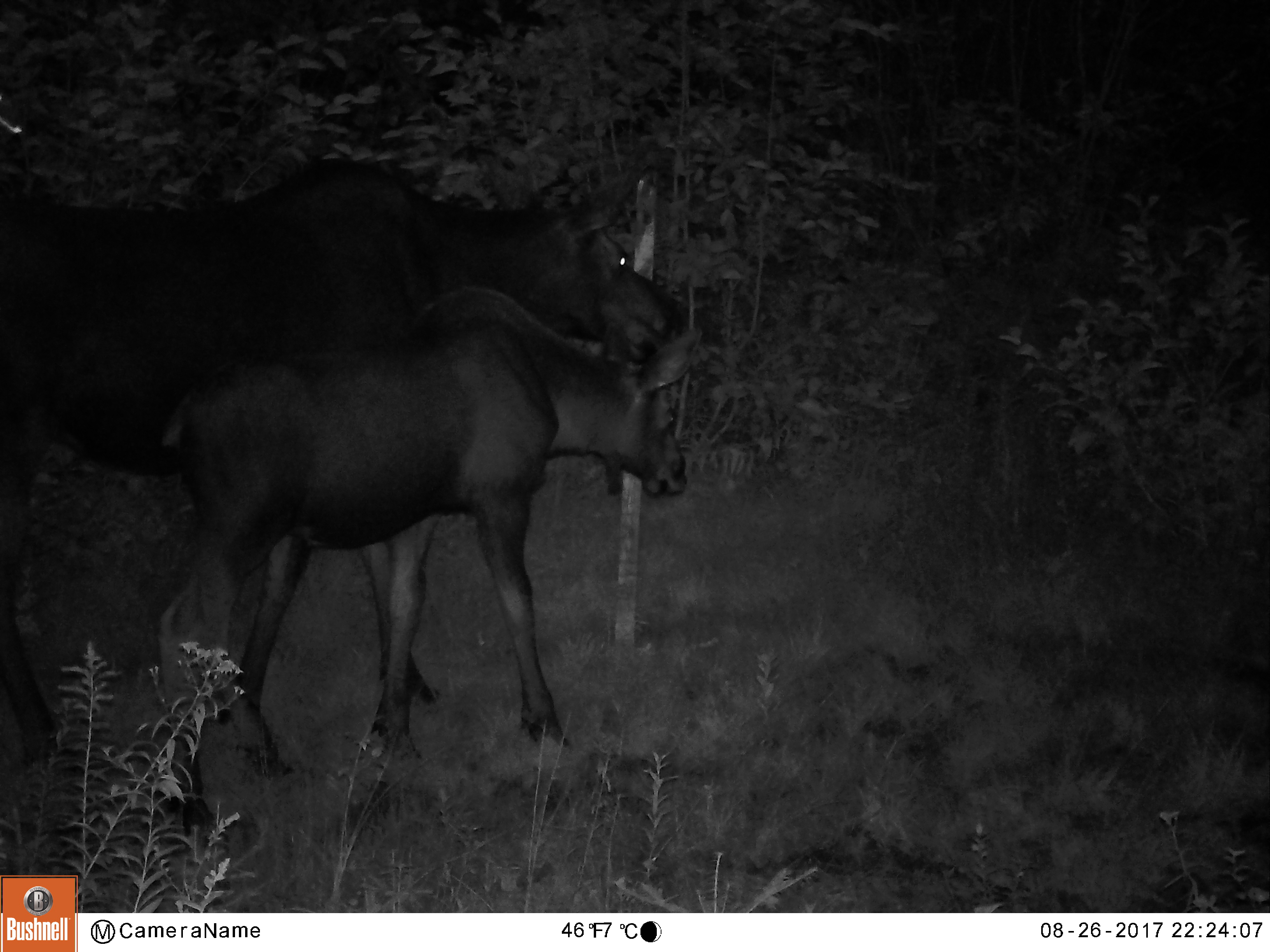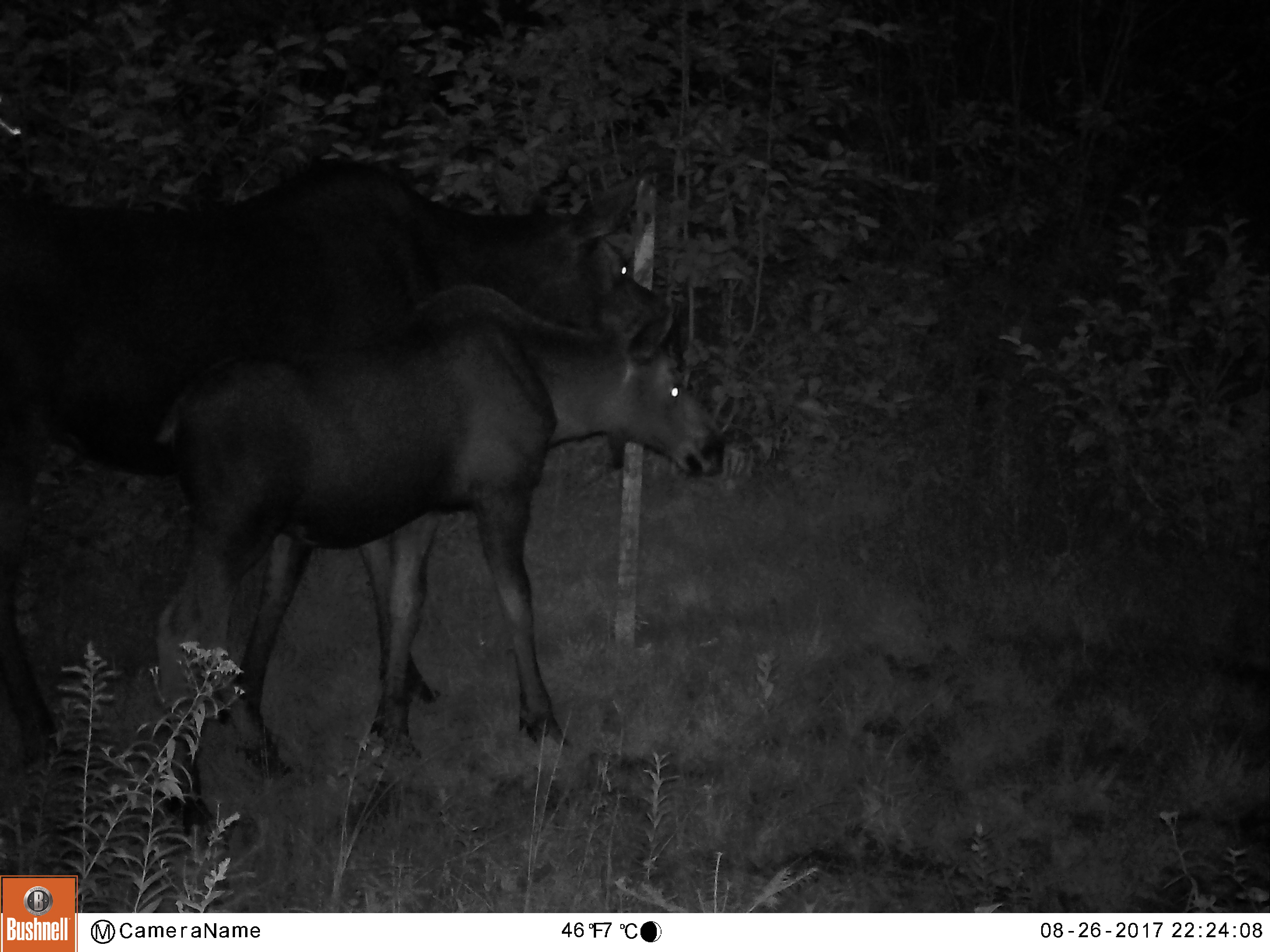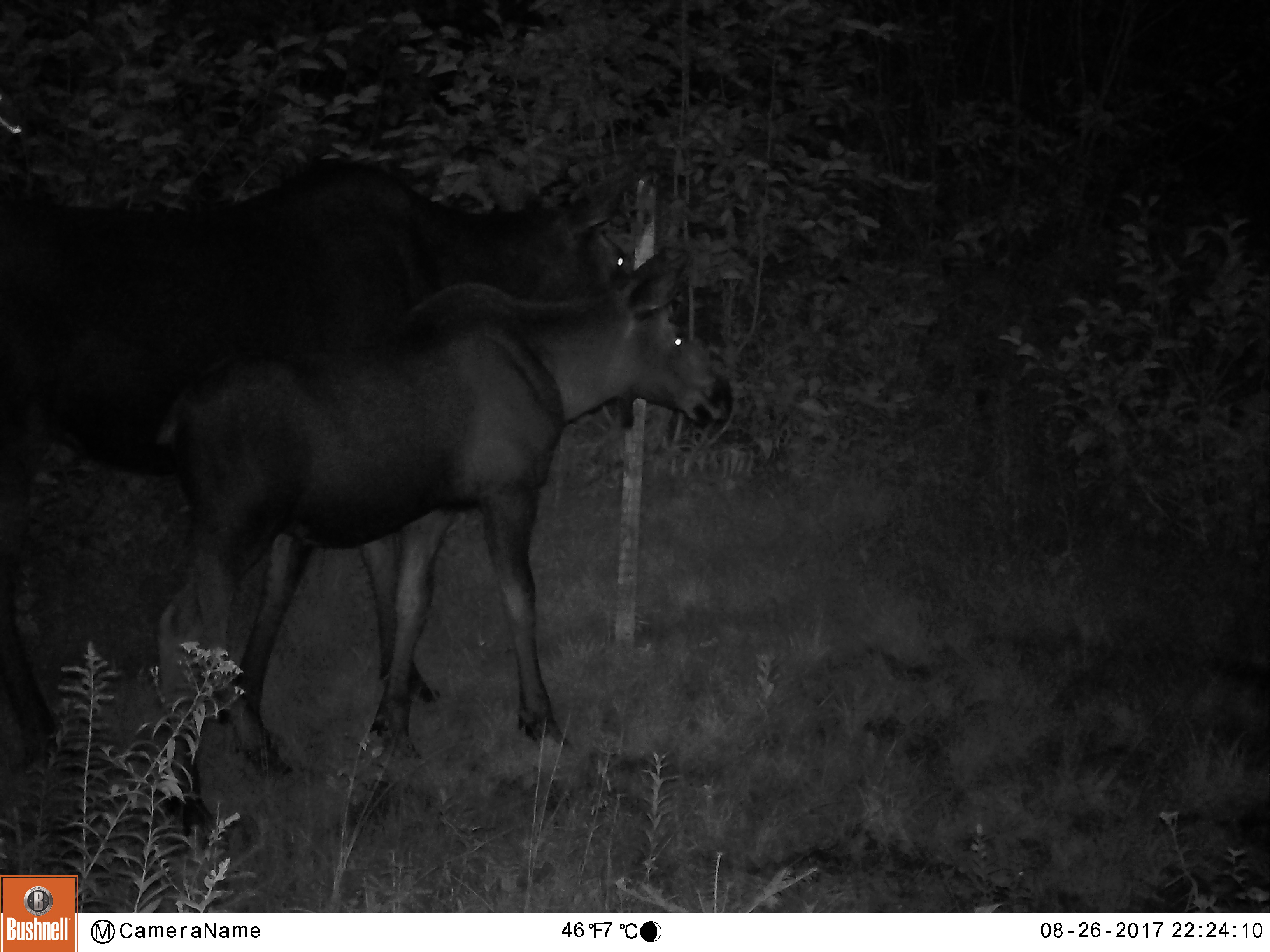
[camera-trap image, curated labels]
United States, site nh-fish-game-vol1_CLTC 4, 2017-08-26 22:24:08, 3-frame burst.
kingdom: Animalia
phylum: Chordata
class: Mammalia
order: Artiodactyla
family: Cervidae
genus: Alces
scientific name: Alces alces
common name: moose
Moose (Alces alces).